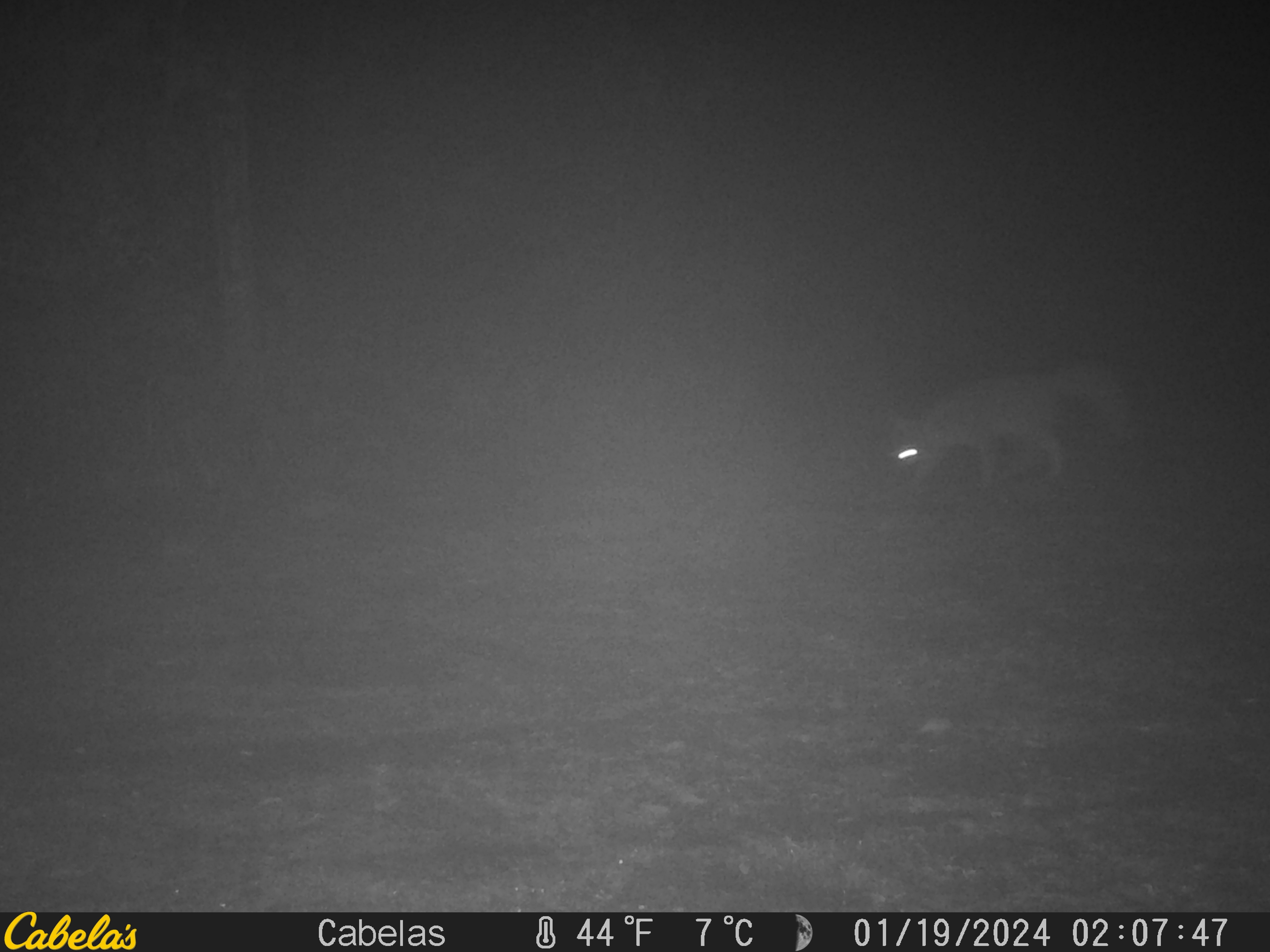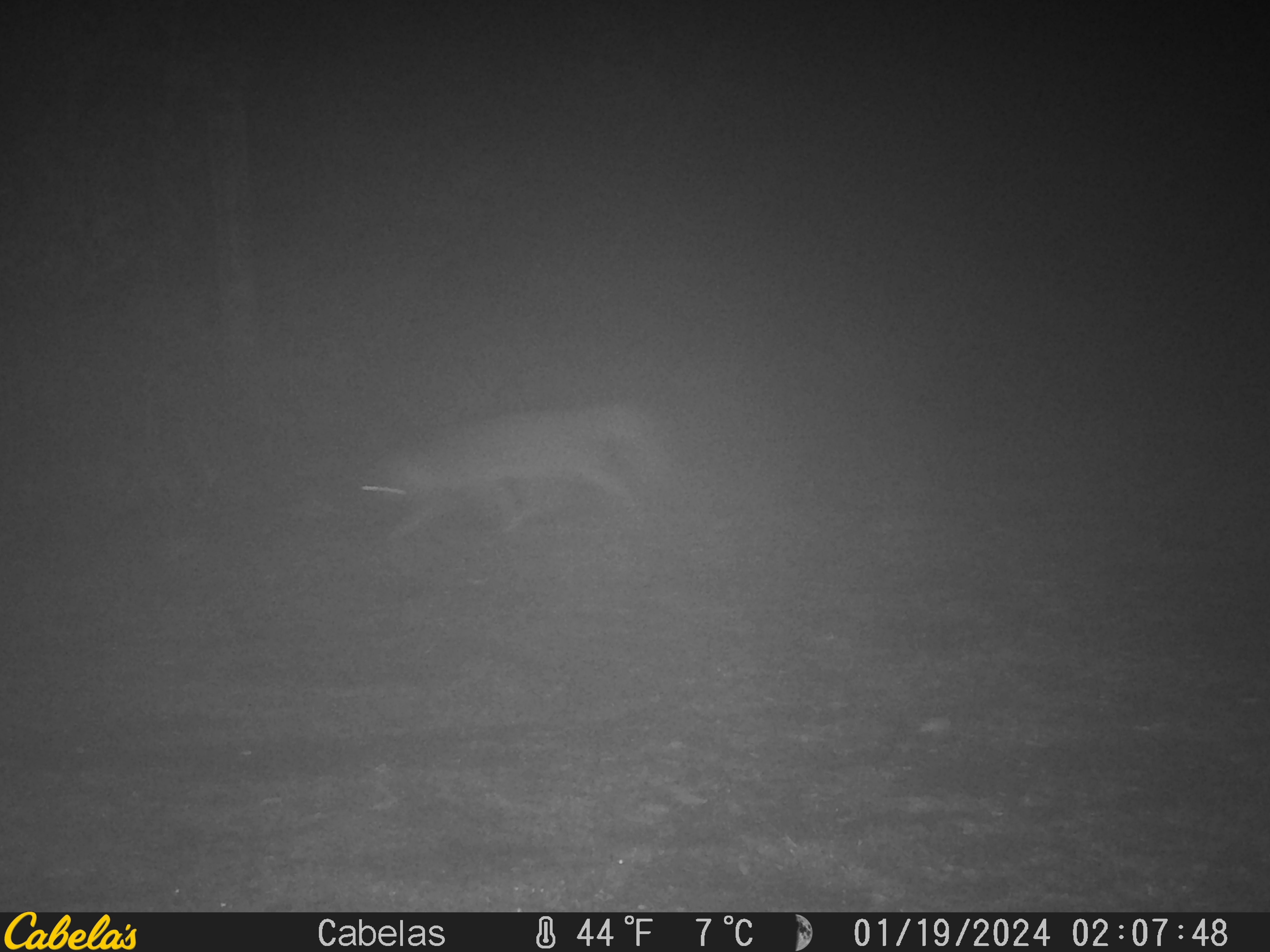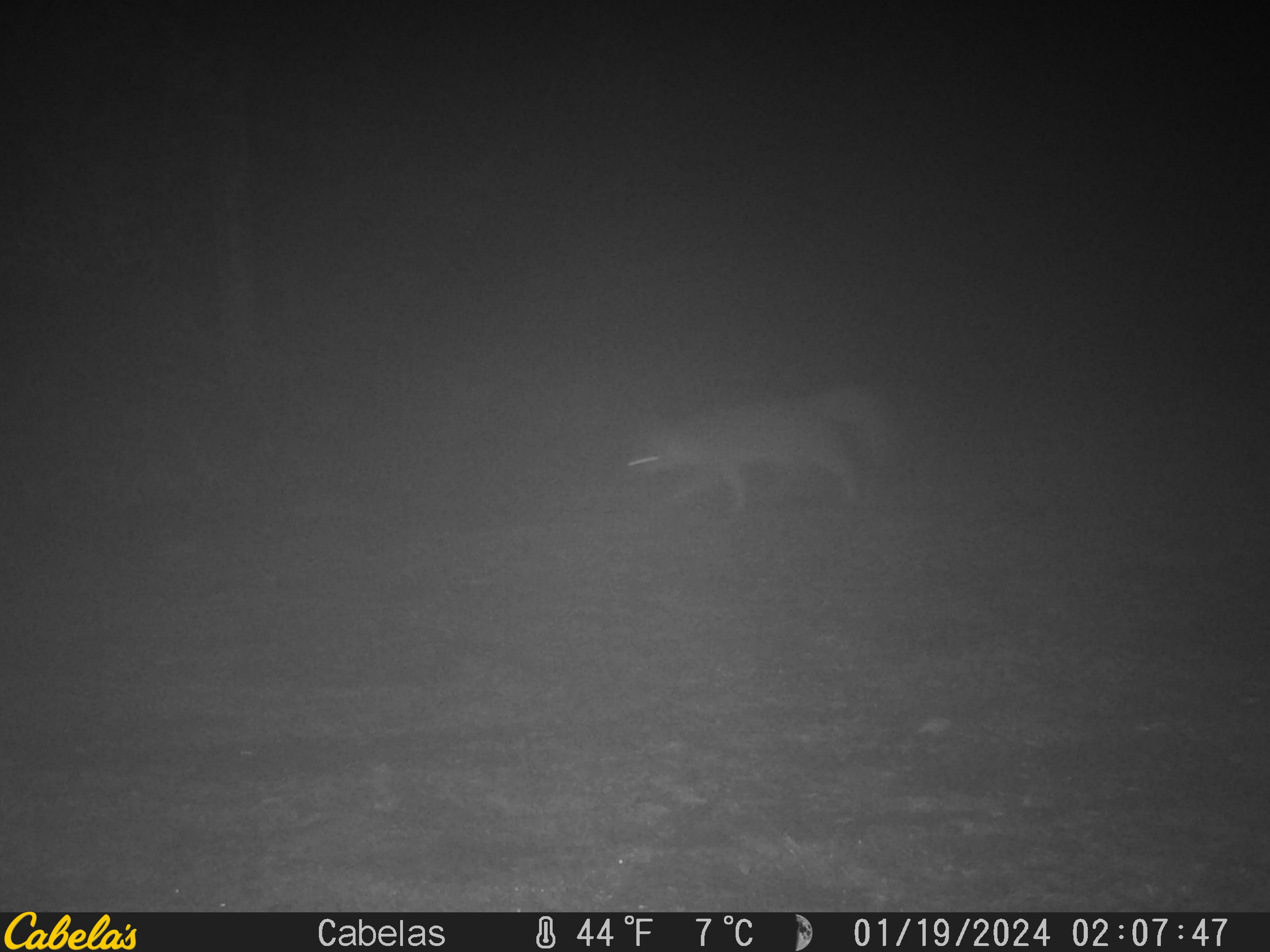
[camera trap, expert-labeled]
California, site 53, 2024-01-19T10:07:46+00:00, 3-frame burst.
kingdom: Animalia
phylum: Chordata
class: Mammalia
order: Carnivora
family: Canidae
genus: Urocyon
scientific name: Urocyon cinereoargenteus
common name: gray fox